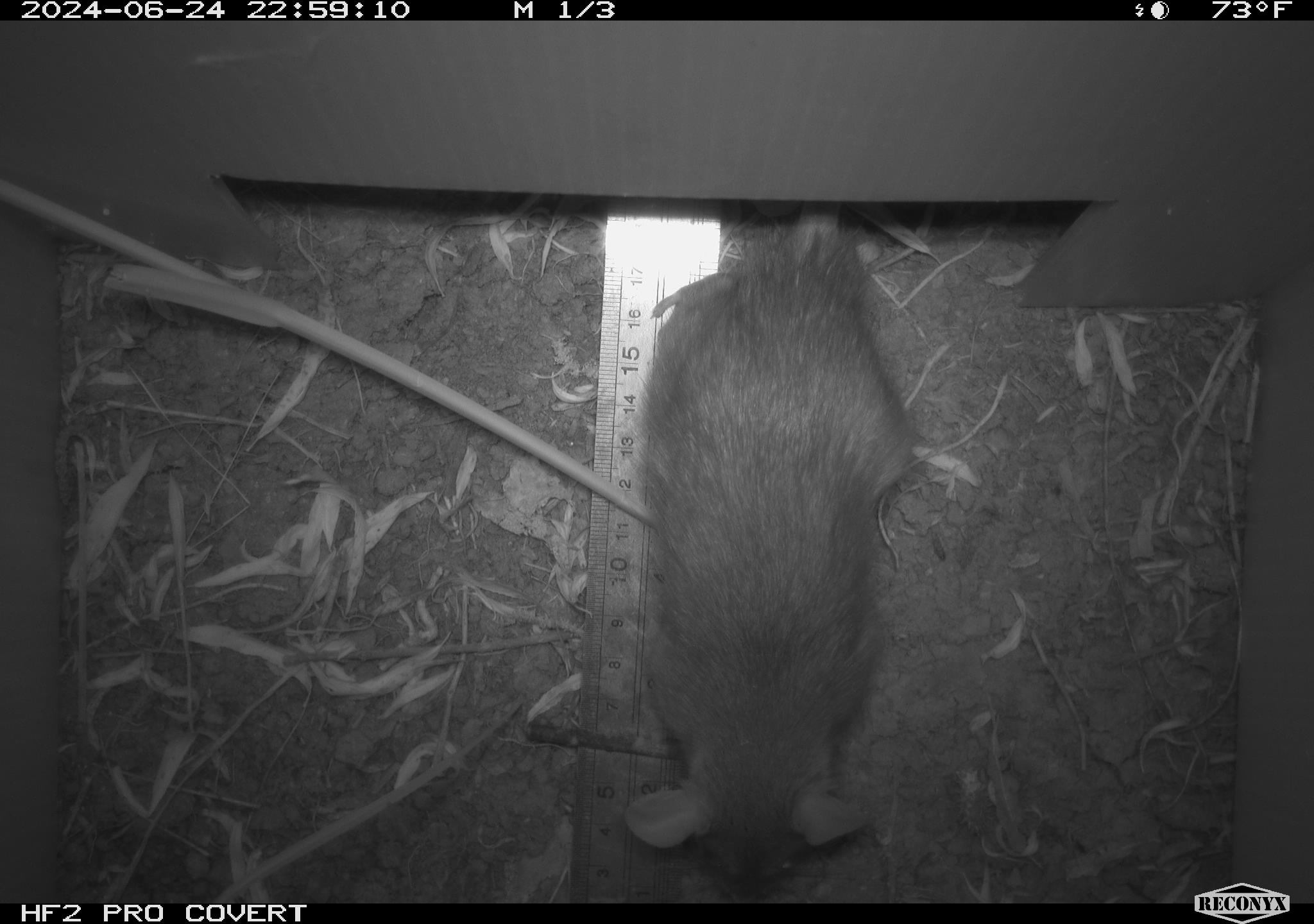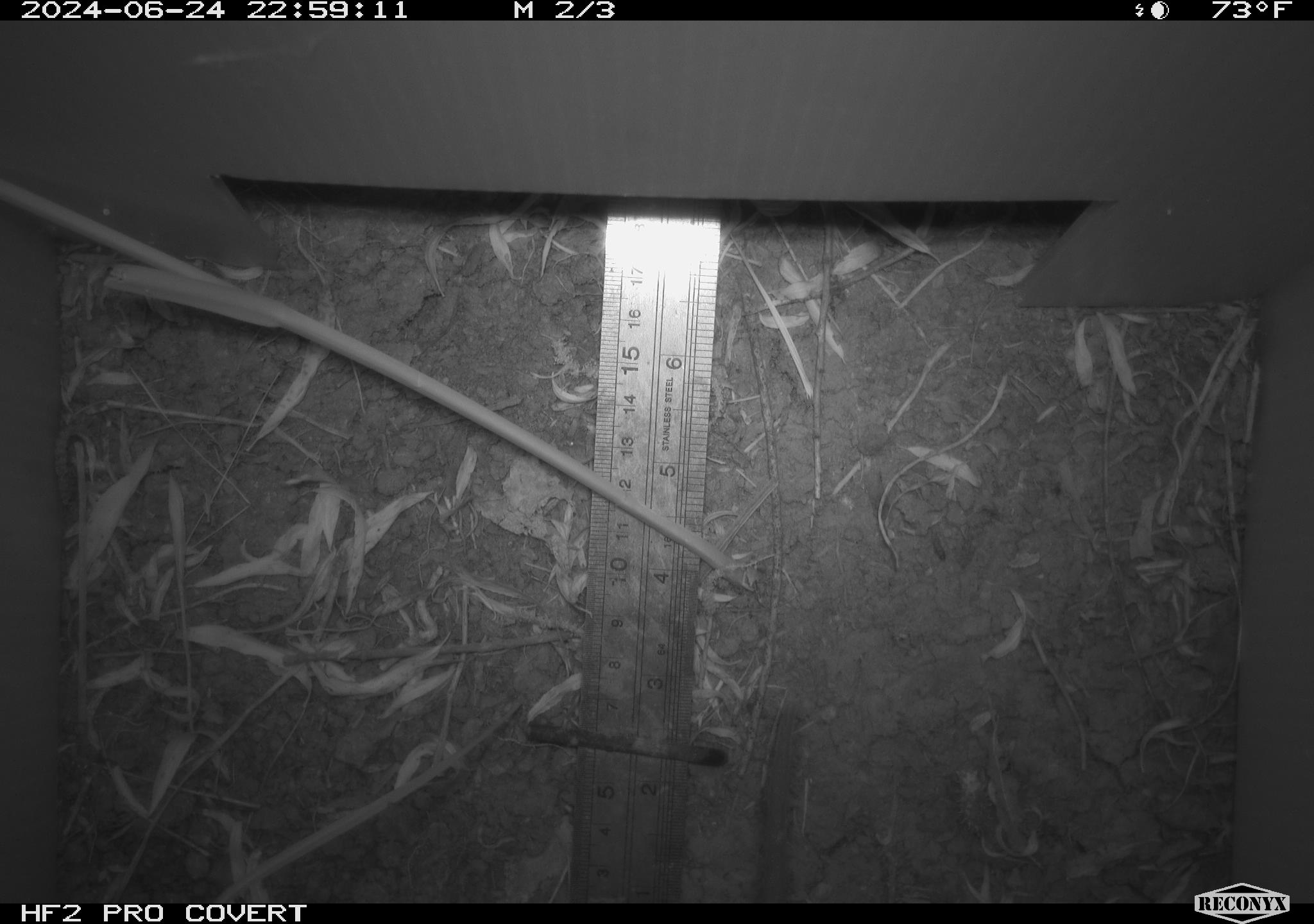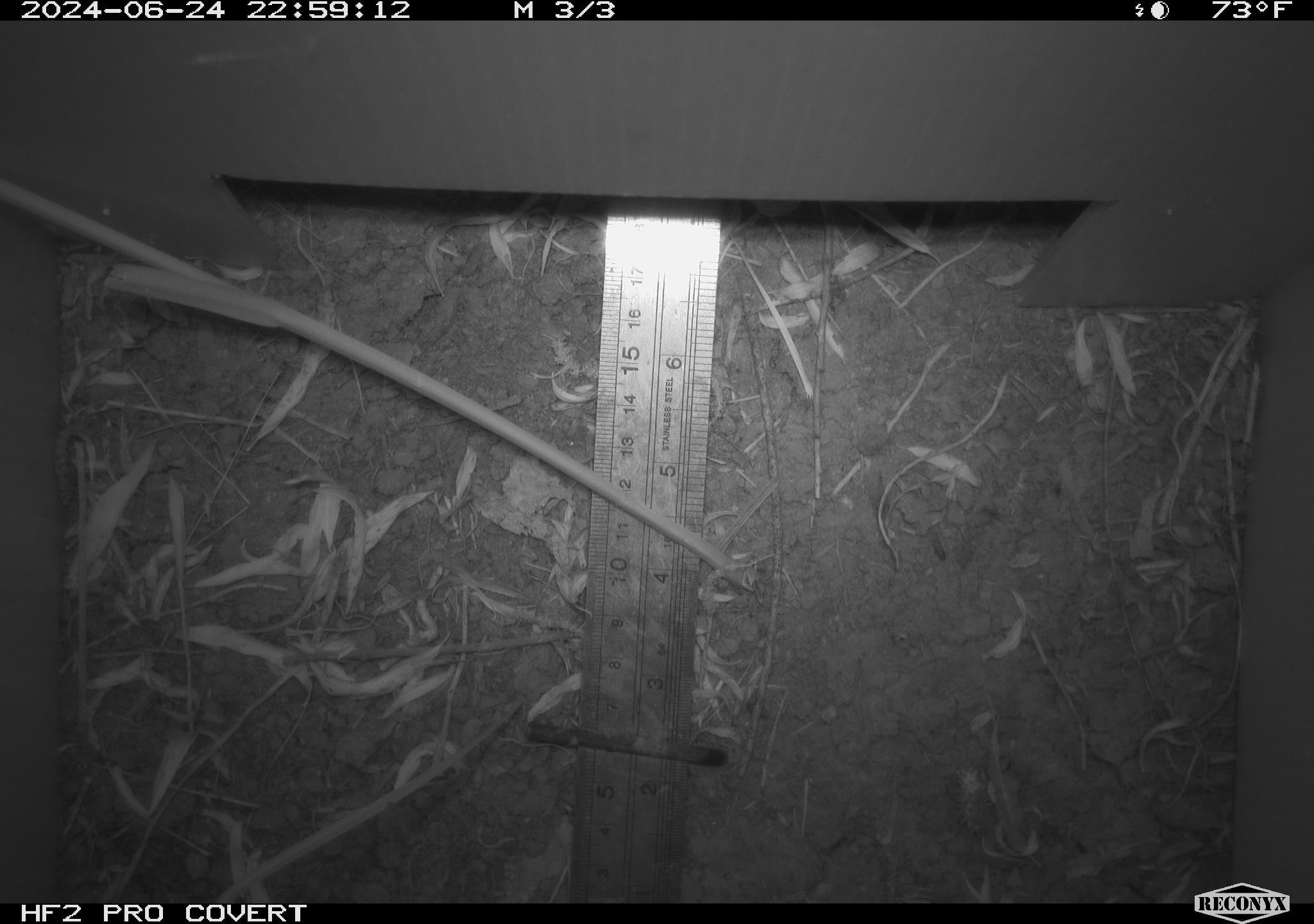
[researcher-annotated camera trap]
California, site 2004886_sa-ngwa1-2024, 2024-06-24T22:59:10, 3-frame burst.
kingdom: Animalia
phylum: Chordata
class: Mammalia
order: Rodentia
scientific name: Rodentia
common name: woodrat or rat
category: woodrat or rat species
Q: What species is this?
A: Woodrat or rat species (woodrat or rat) (Rodentia).